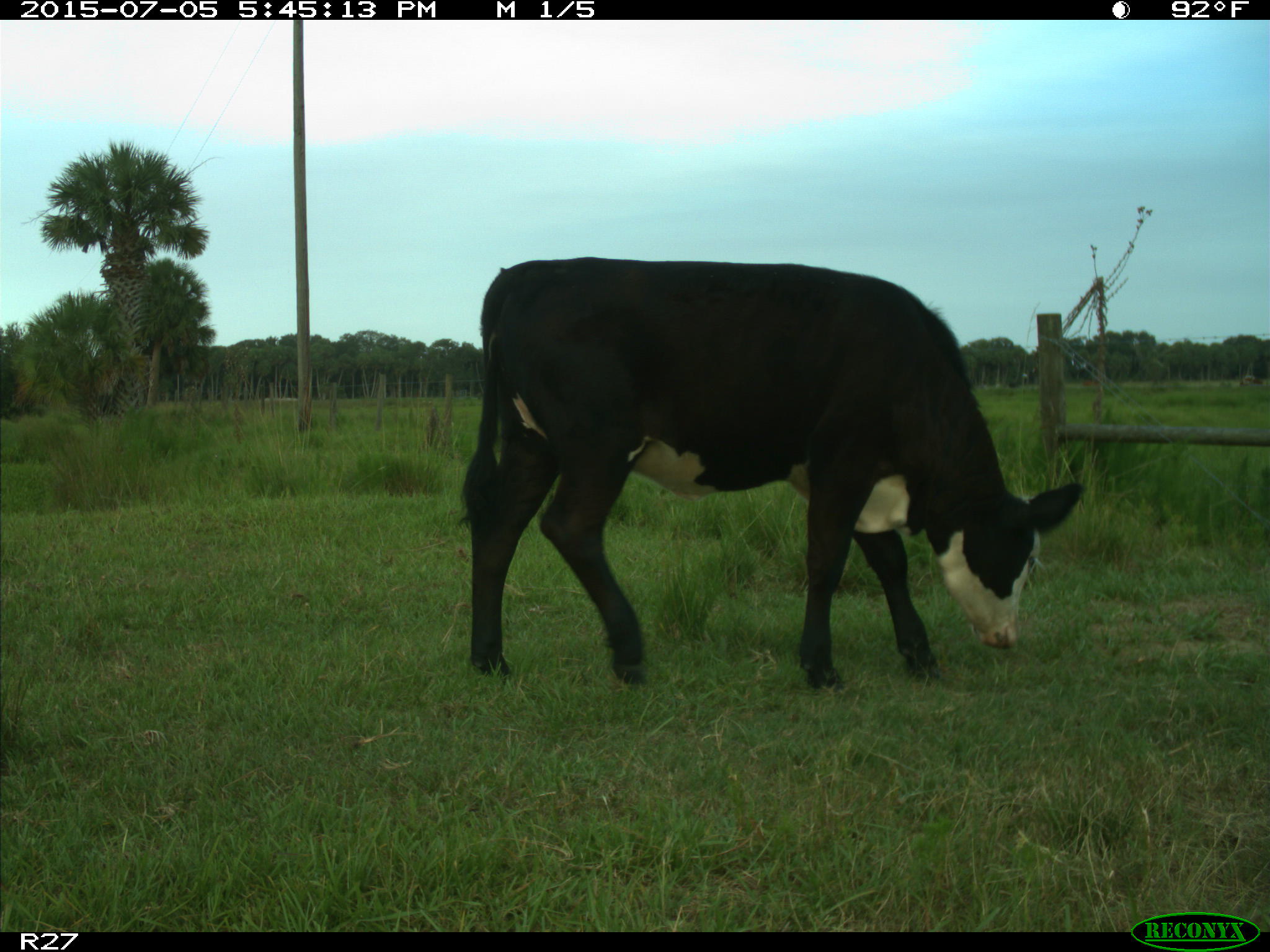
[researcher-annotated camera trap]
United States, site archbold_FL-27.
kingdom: Animalia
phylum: Chordata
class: Mammalia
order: Artiodactyla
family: Bovidae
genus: Bos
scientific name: Bos taurus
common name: domestic cow